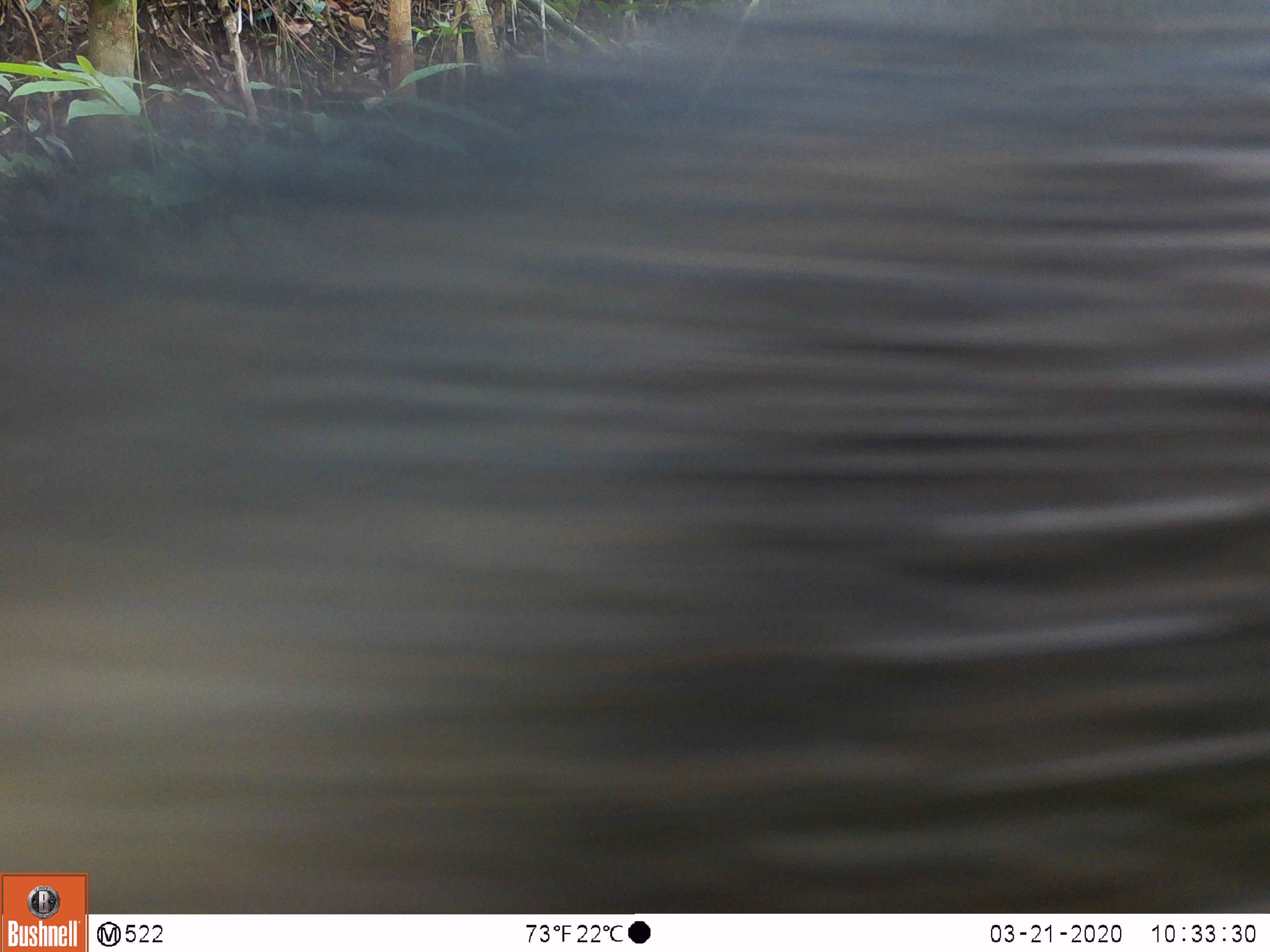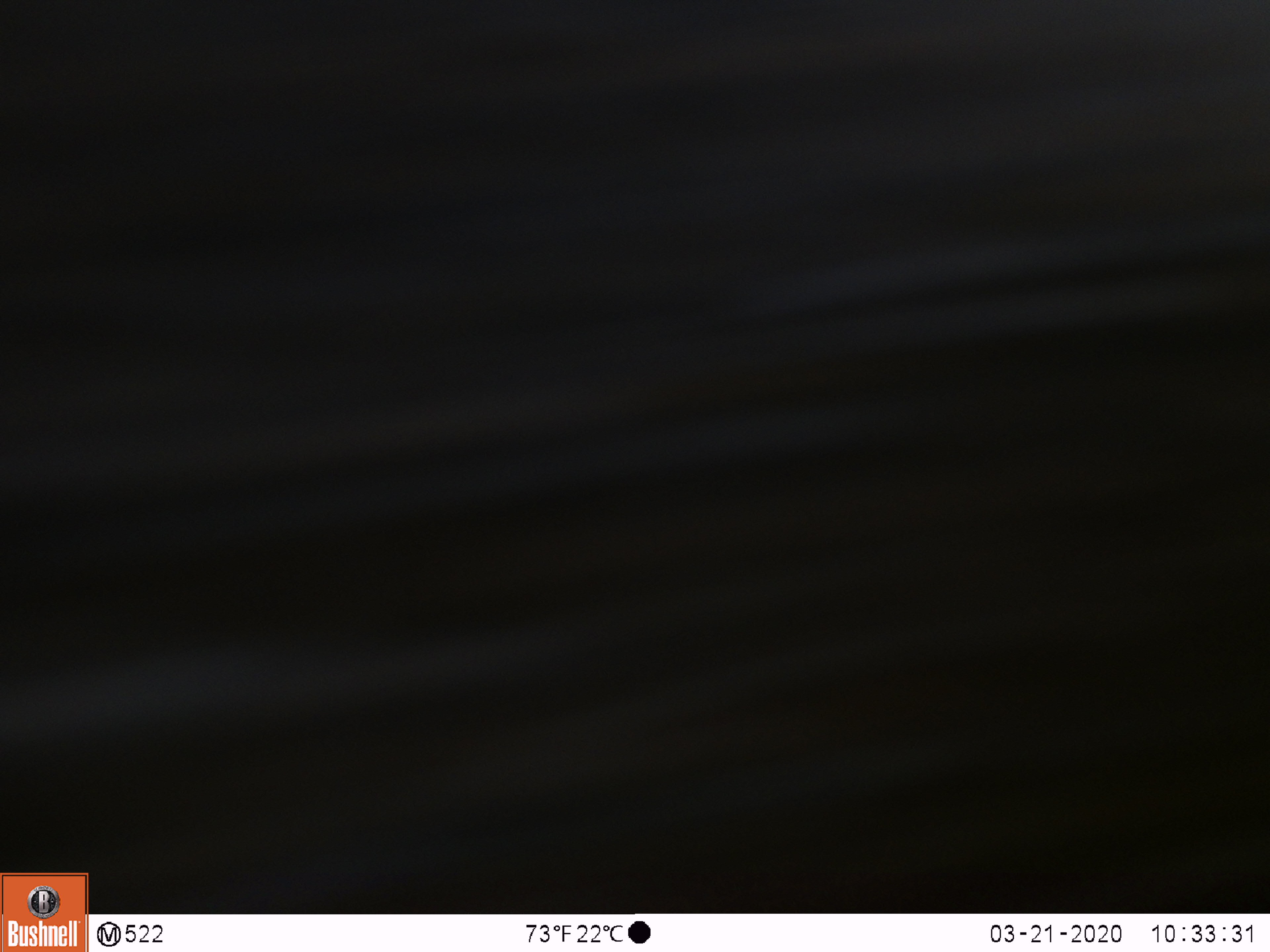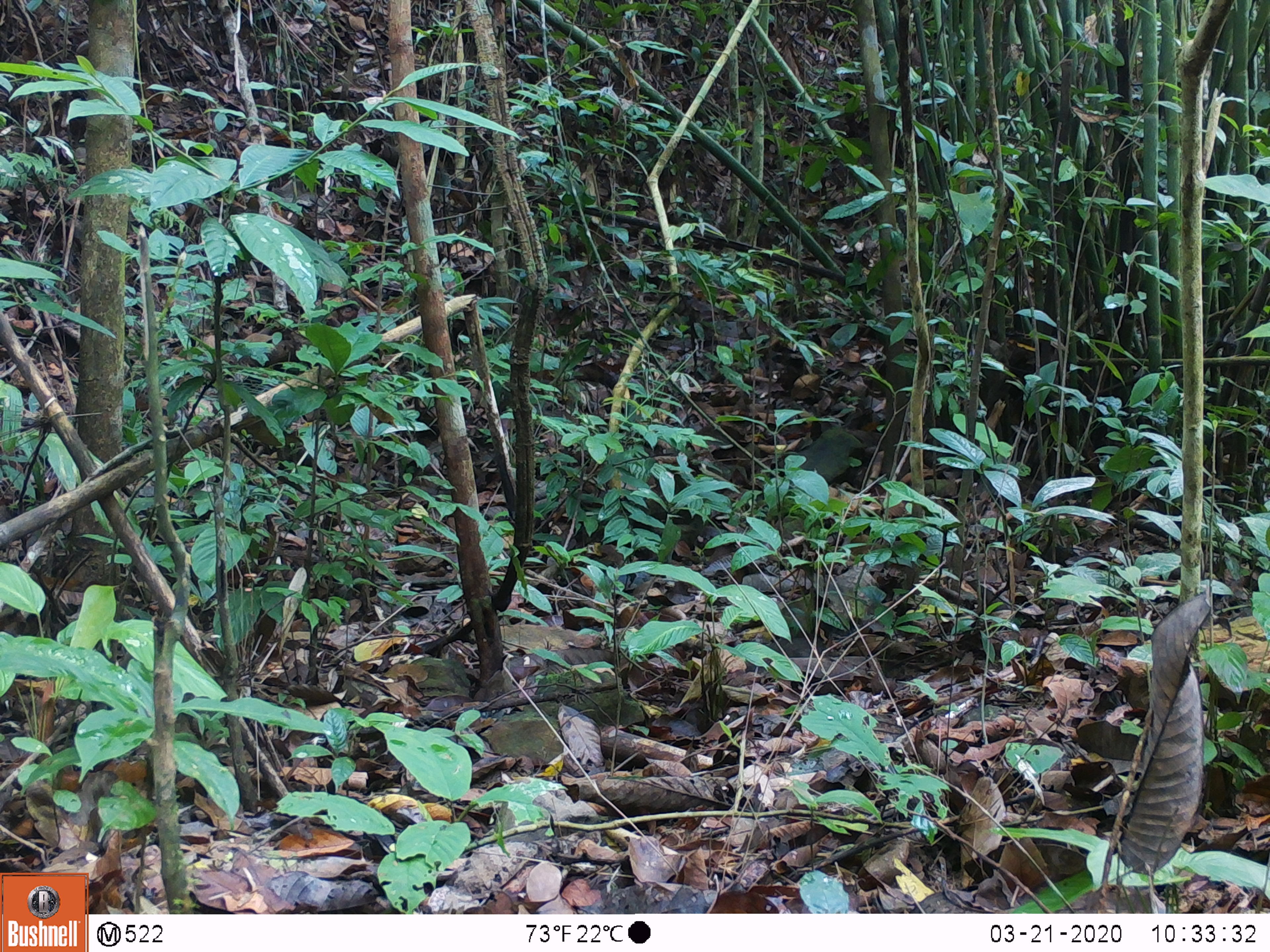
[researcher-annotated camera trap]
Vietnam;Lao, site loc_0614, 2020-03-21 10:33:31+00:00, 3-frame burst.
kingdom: Animalia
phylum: Chordata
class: Mammalia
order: Artiodactyla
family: Suidae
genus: Sus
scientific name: Sus scrofa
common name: eurasian wild pig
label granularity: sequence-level